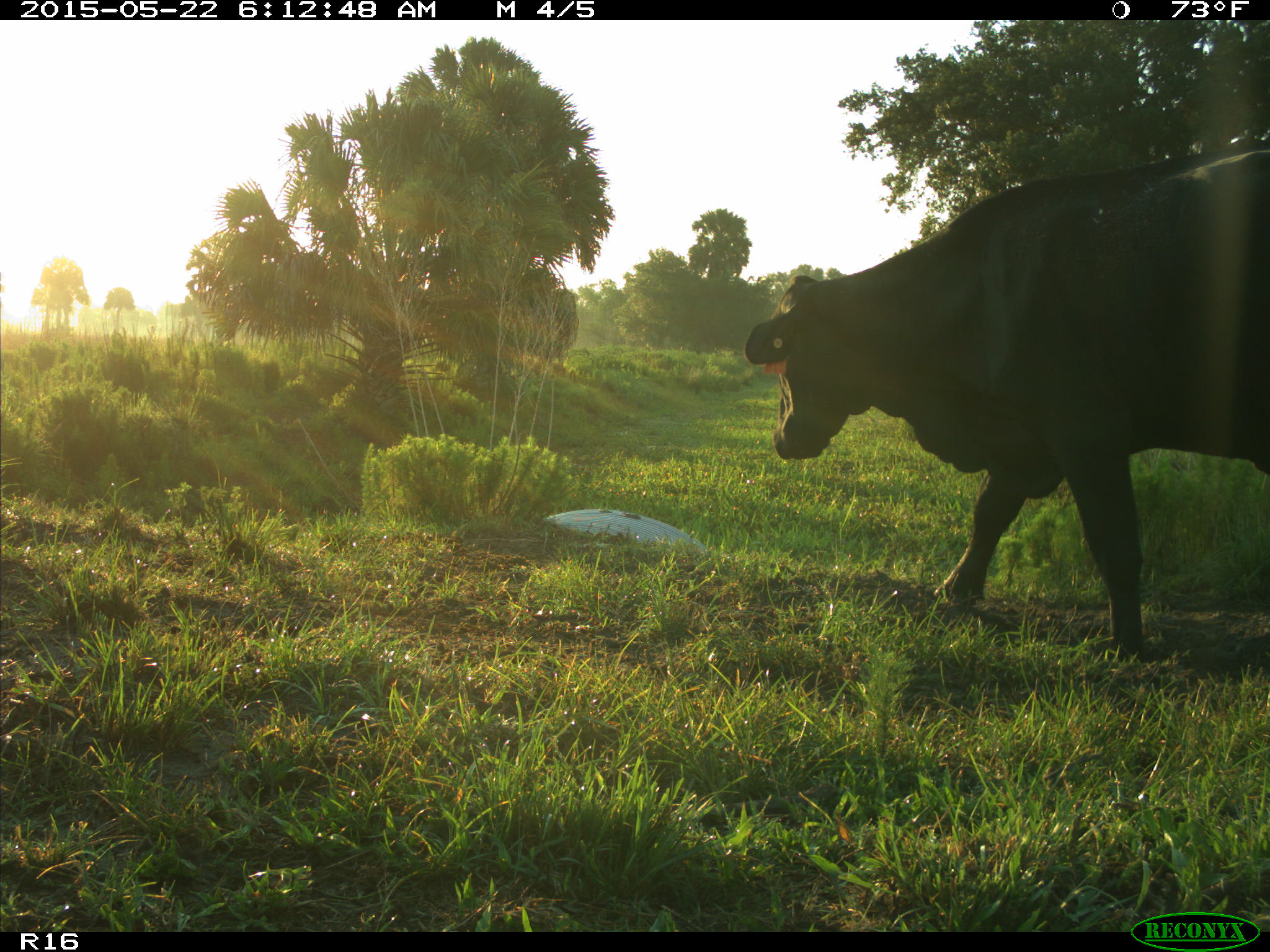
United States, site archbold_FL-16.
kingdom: Animalia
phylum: Chordata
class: Mammalia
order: Artiodactyla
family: Bovidae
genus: Bos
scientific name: Bos taurus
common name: domestic cow